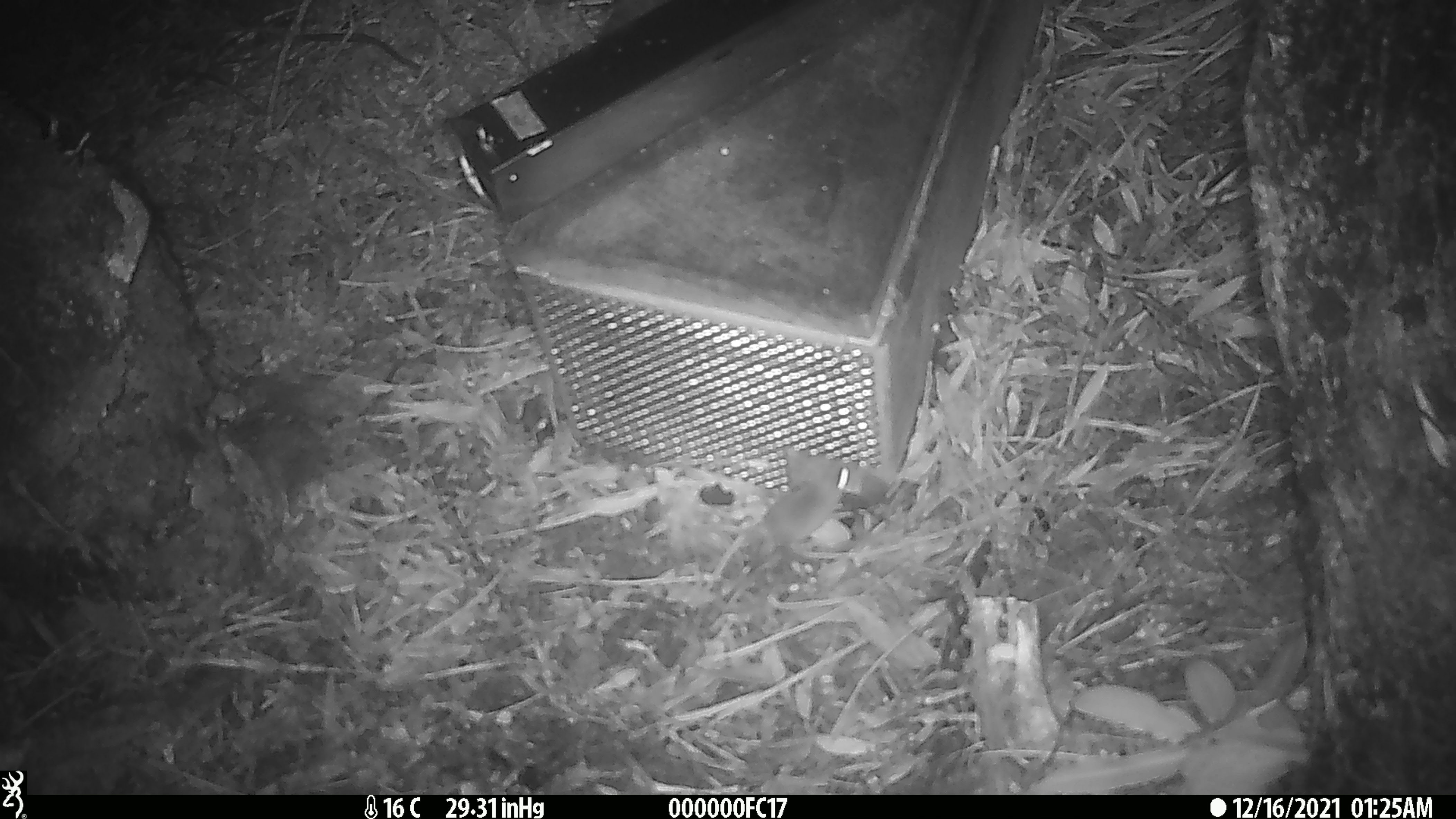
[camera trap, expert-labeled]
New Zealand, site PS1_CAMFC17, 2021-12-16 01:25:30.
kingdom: Animalia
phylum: Chordata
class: Mammalia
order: Rodentia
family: Muridae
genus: Mus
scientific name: Mus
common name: mouse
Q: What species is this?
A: Mouse (Mus).